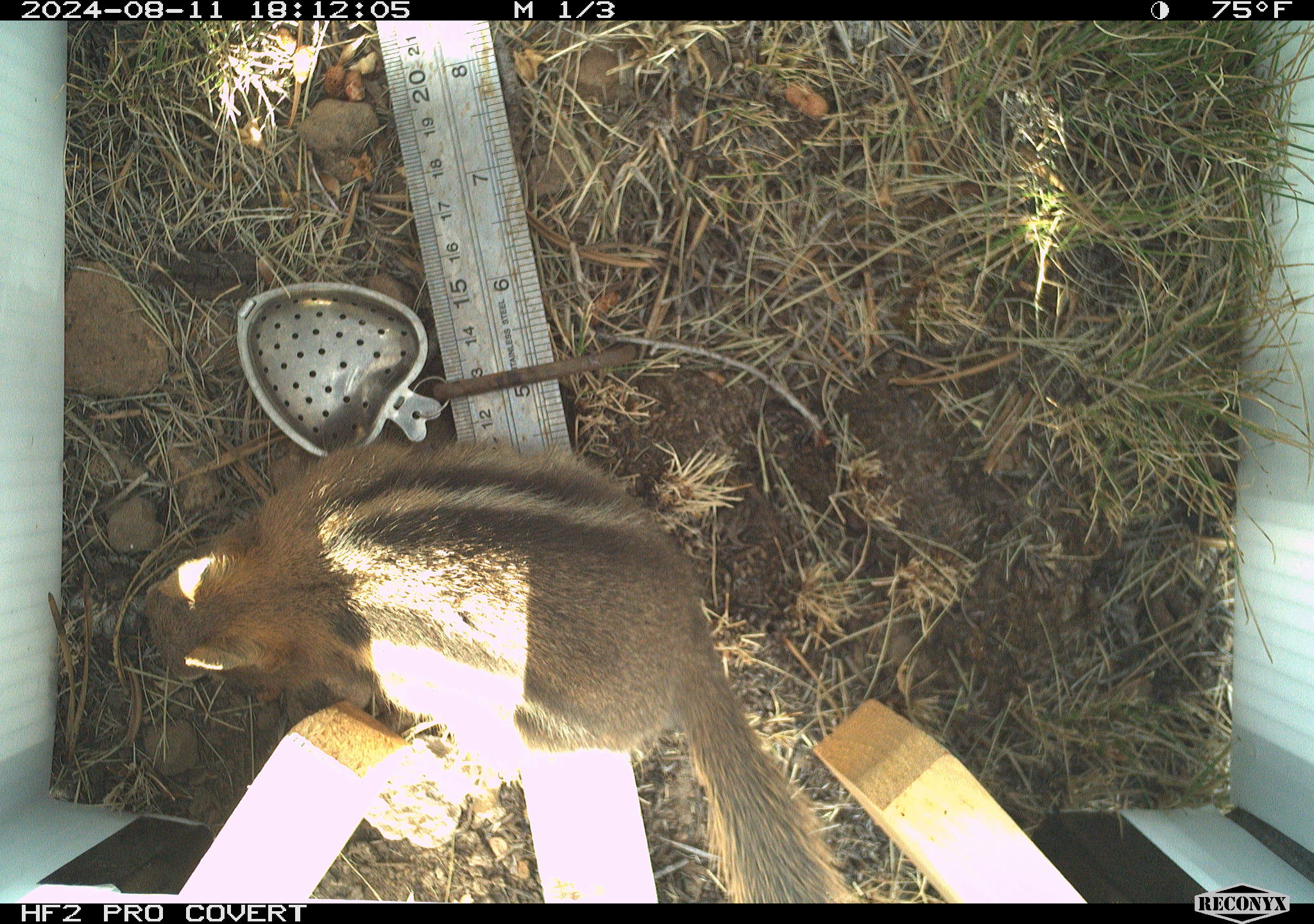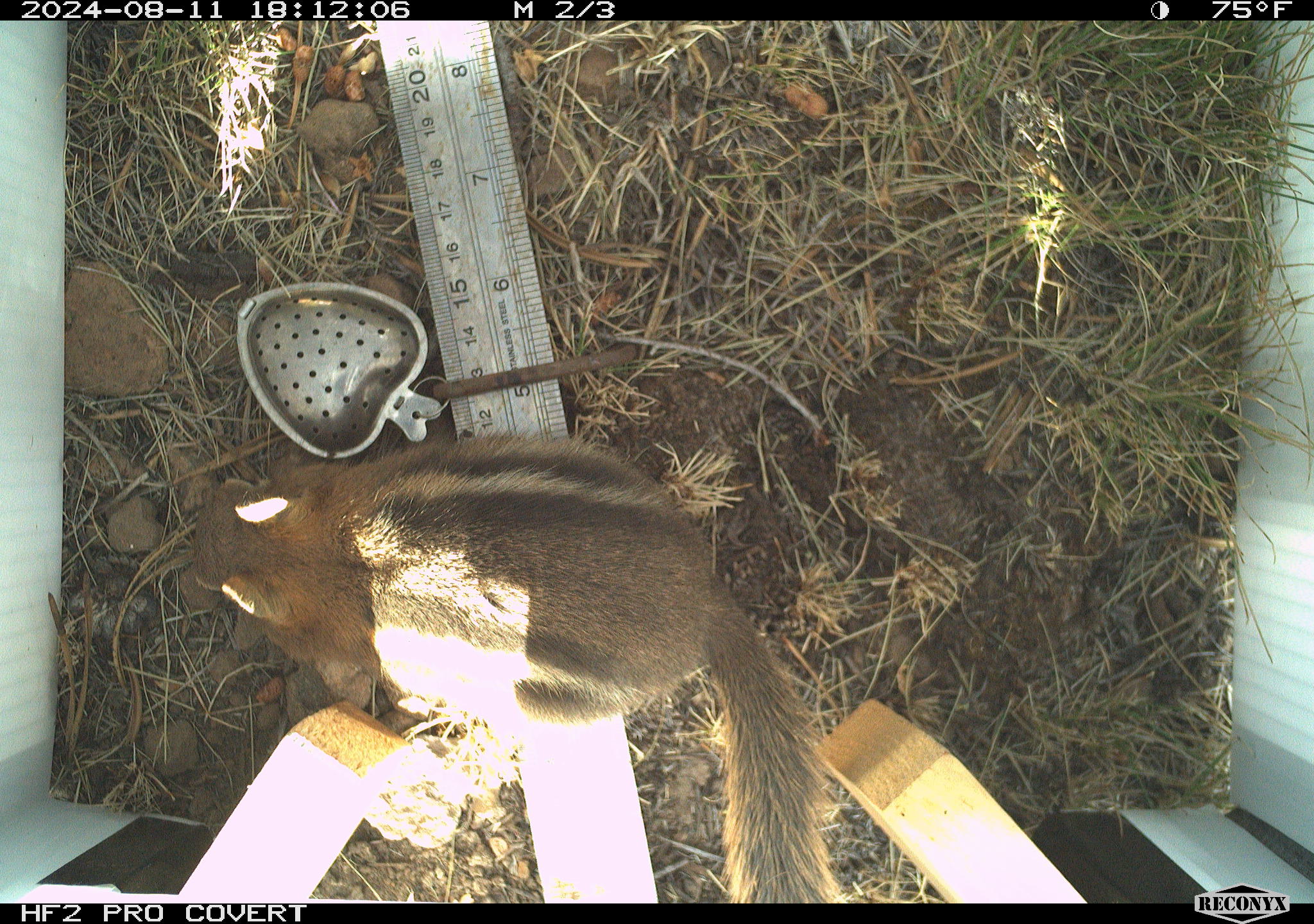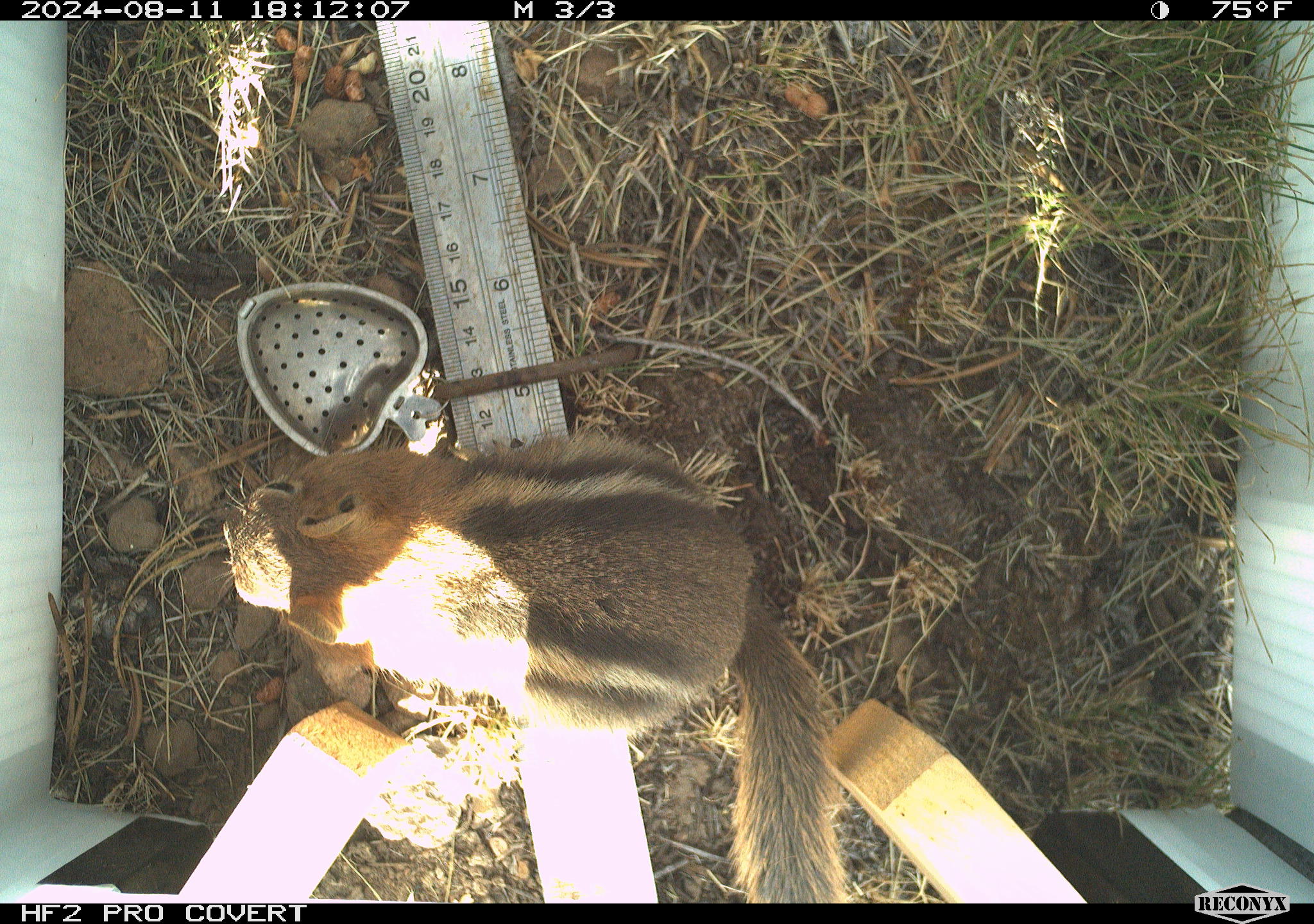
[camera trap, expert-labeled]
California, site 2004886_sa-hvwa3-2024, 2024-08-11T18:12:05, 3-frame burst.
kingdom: Animalia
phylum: Chordata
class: Mammalia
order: Rodentia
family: Sciuridae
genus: Callospermophilus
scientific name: Callospermophilus lateralis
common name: golden mantled ground squirrel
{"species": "golden mantled ground squirrel (Callospermophilus lateralis)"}